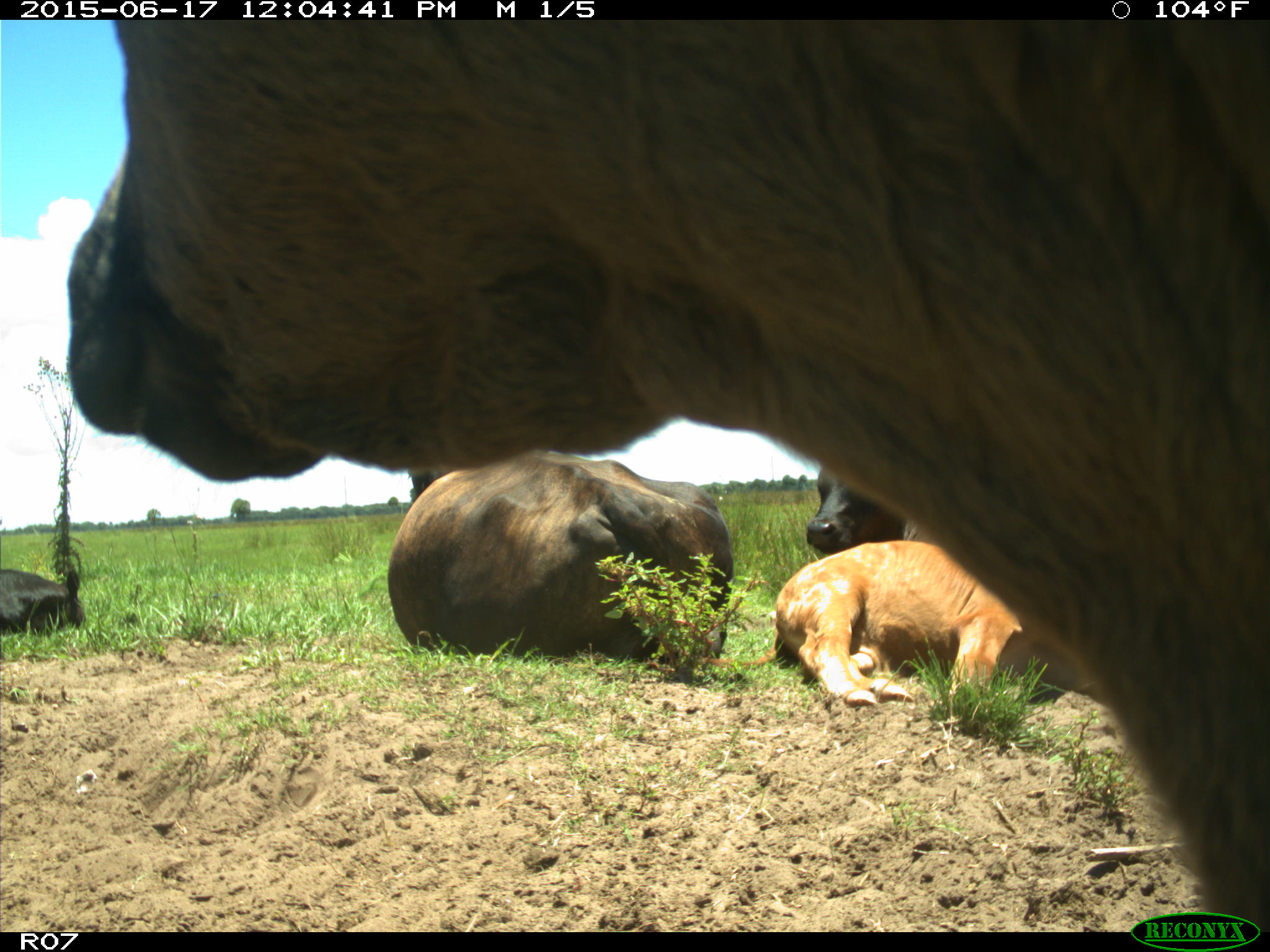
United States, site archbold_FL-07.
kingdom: Animalia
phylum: Chordata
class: Mammalia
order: Artiodactyla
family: Bovidae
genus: Bos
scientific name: Bos taurus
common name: domestic cow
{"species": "Bos taurus (domestic cow)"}